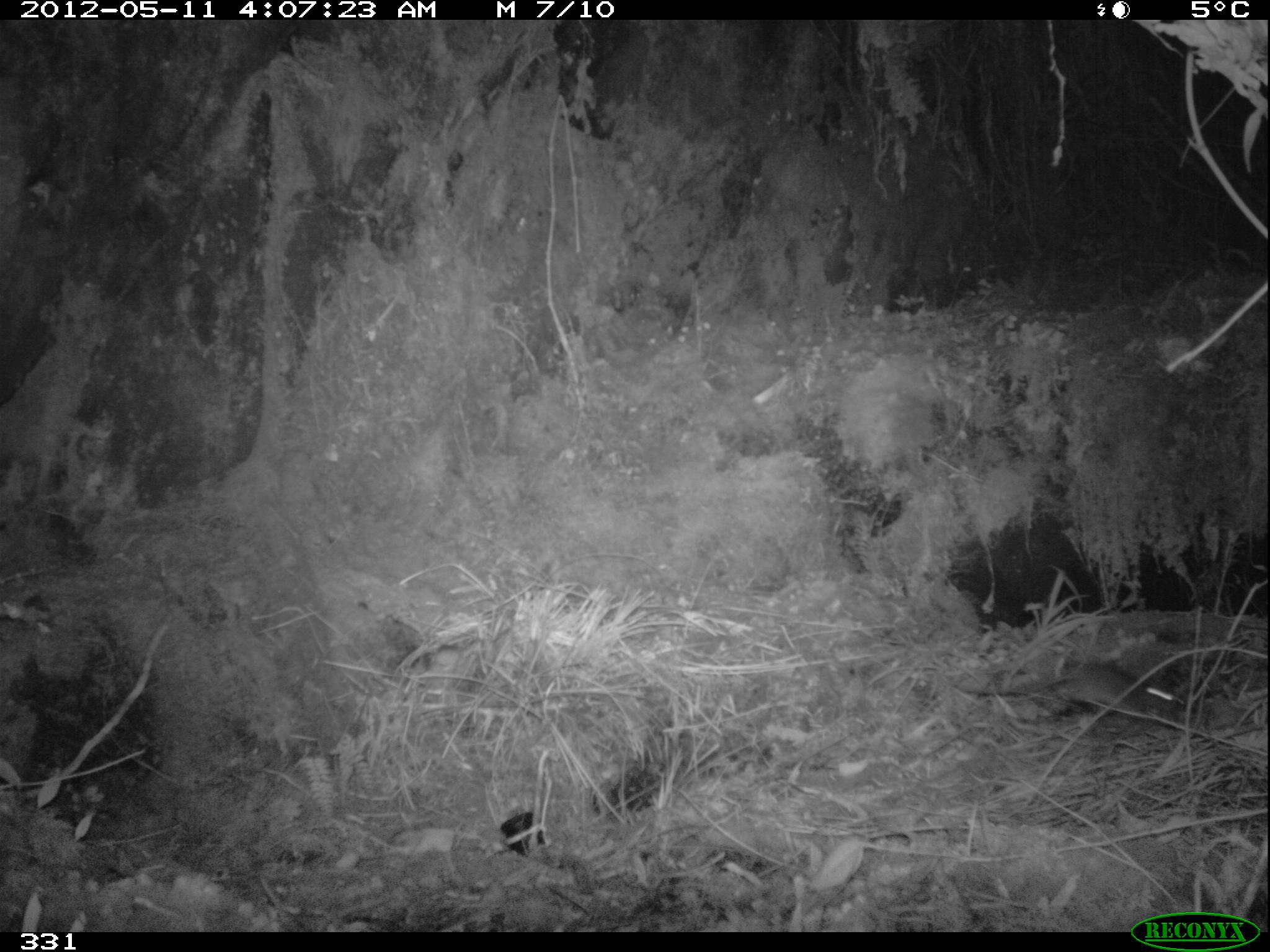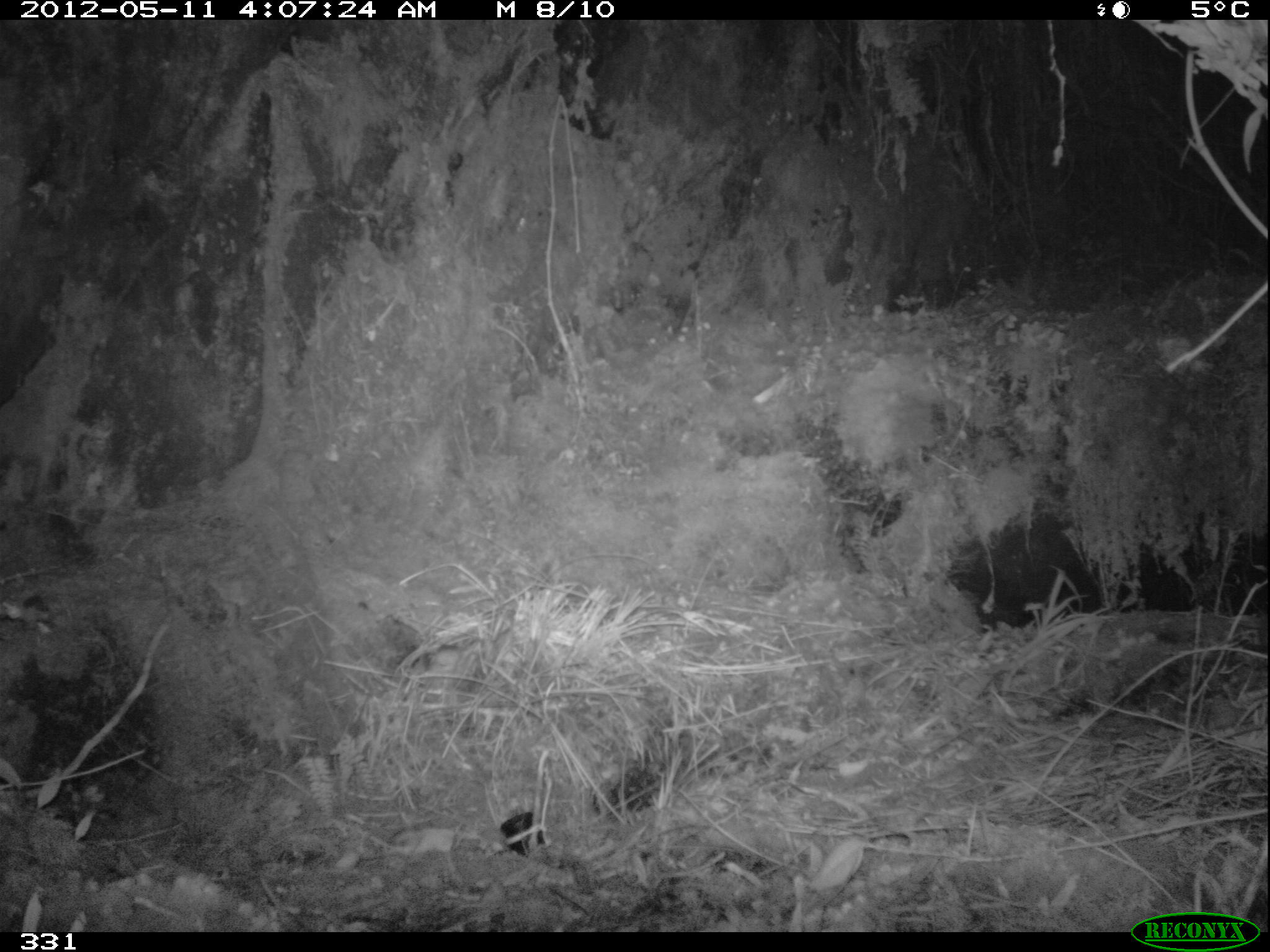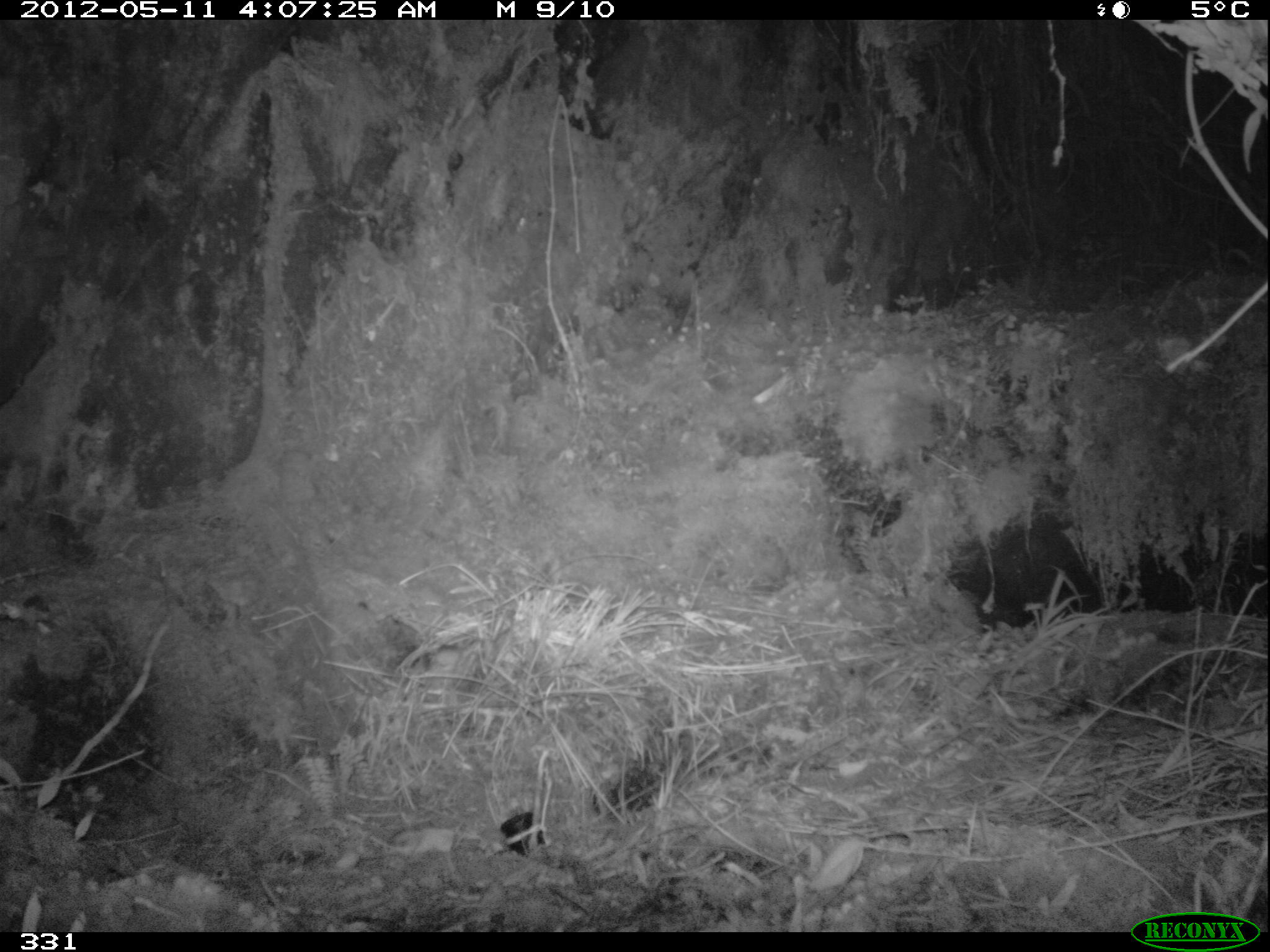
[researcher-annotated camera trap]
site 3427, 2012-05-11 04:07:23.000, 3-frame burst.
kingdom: Animalia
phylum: Chordata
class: Mammalia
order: Rodentia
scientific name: Rodentia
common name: rodents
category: unknown rodent